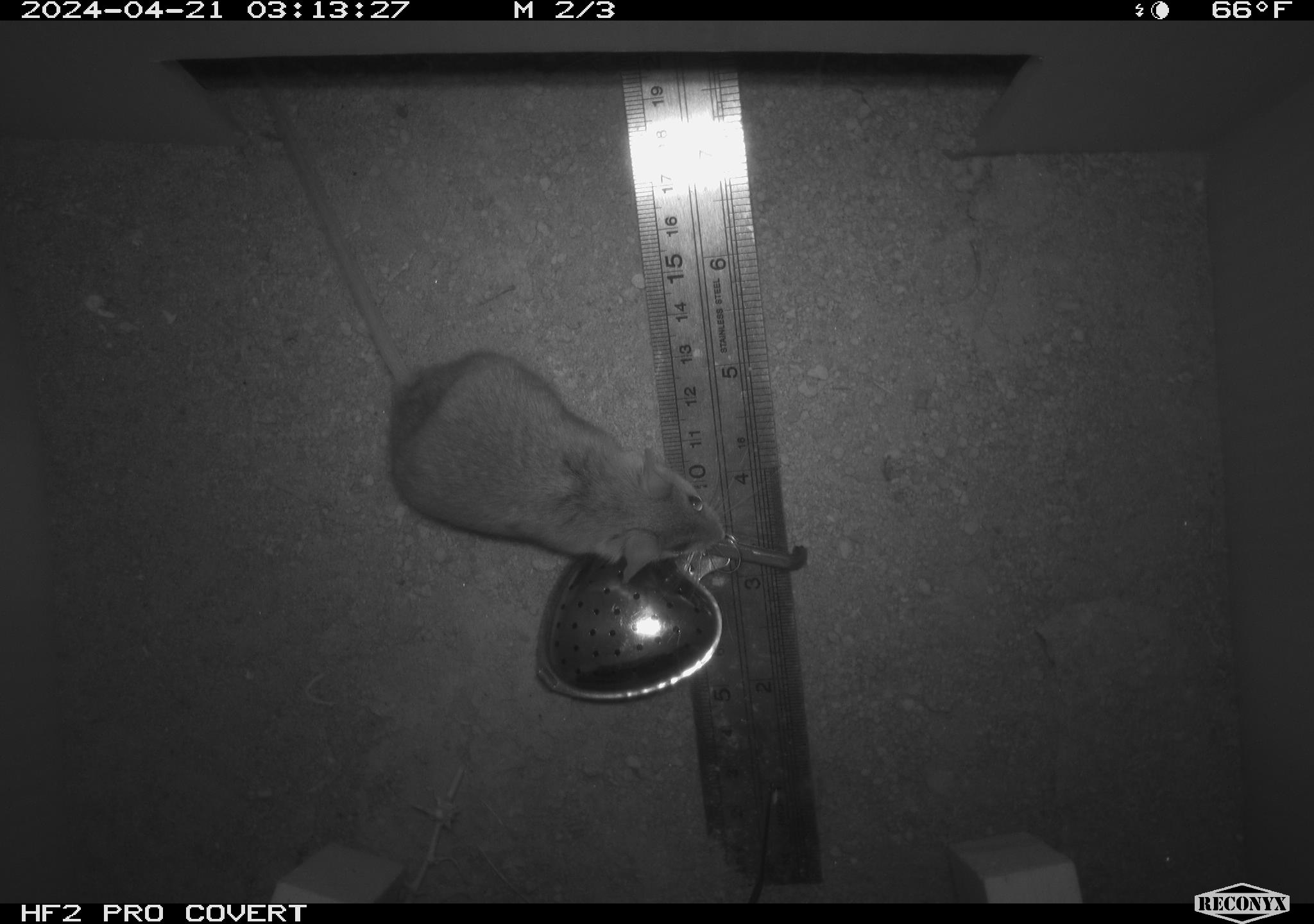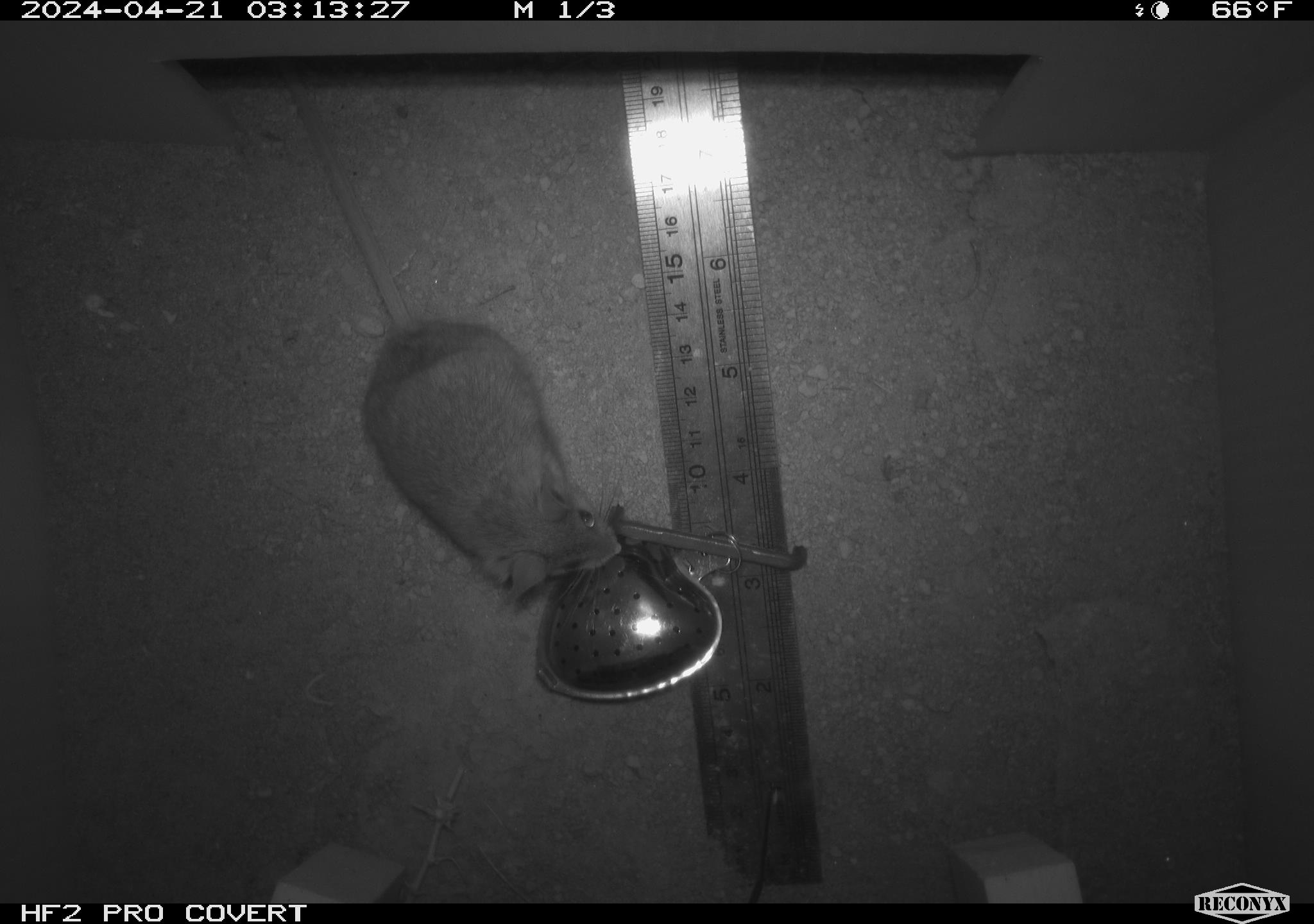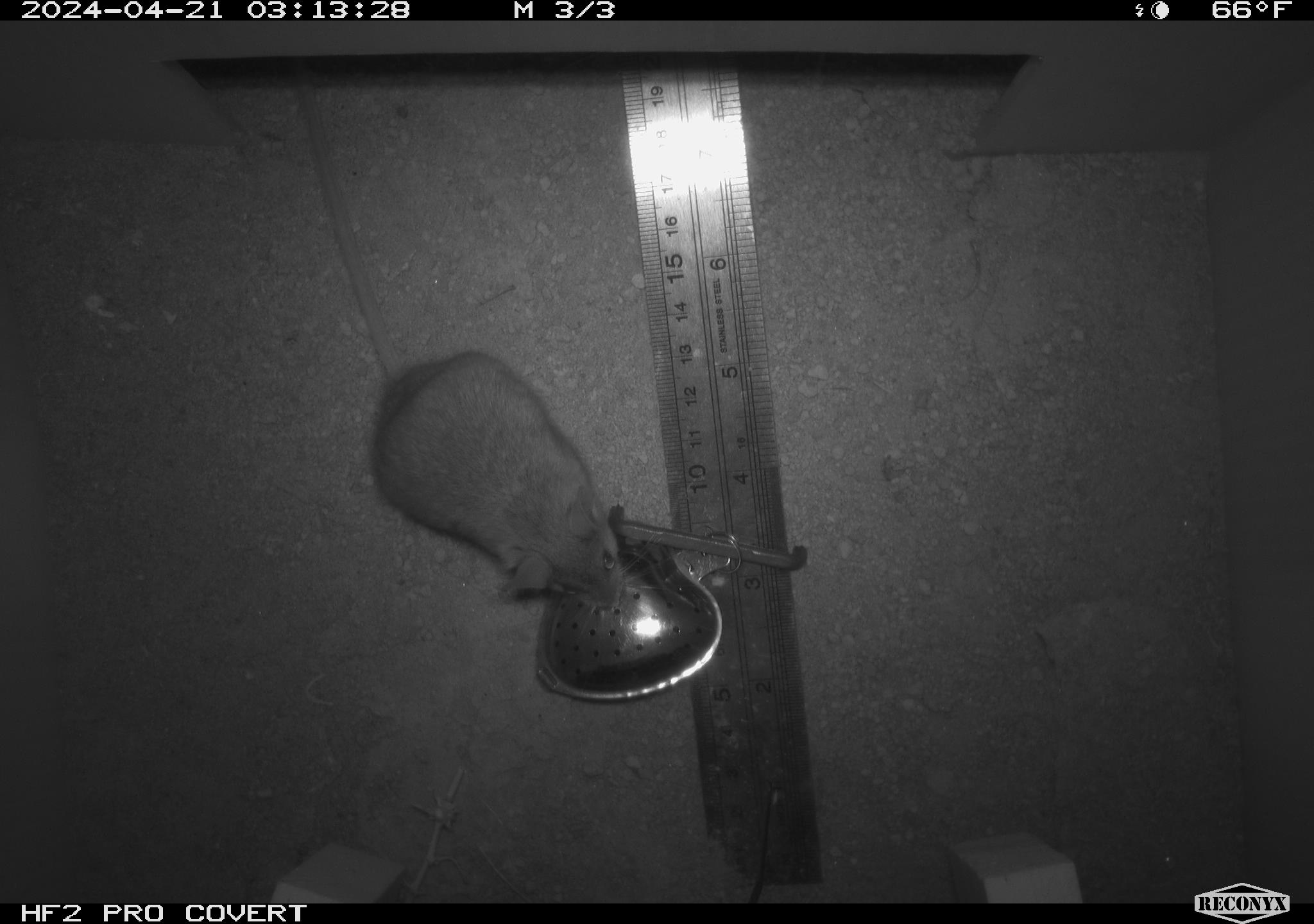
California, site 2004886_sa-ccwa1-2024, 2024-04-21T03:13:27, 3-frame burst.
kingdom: Animalia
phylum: Chordata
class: Mammalia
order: Rodentia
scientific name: Rodentia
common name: mouse species